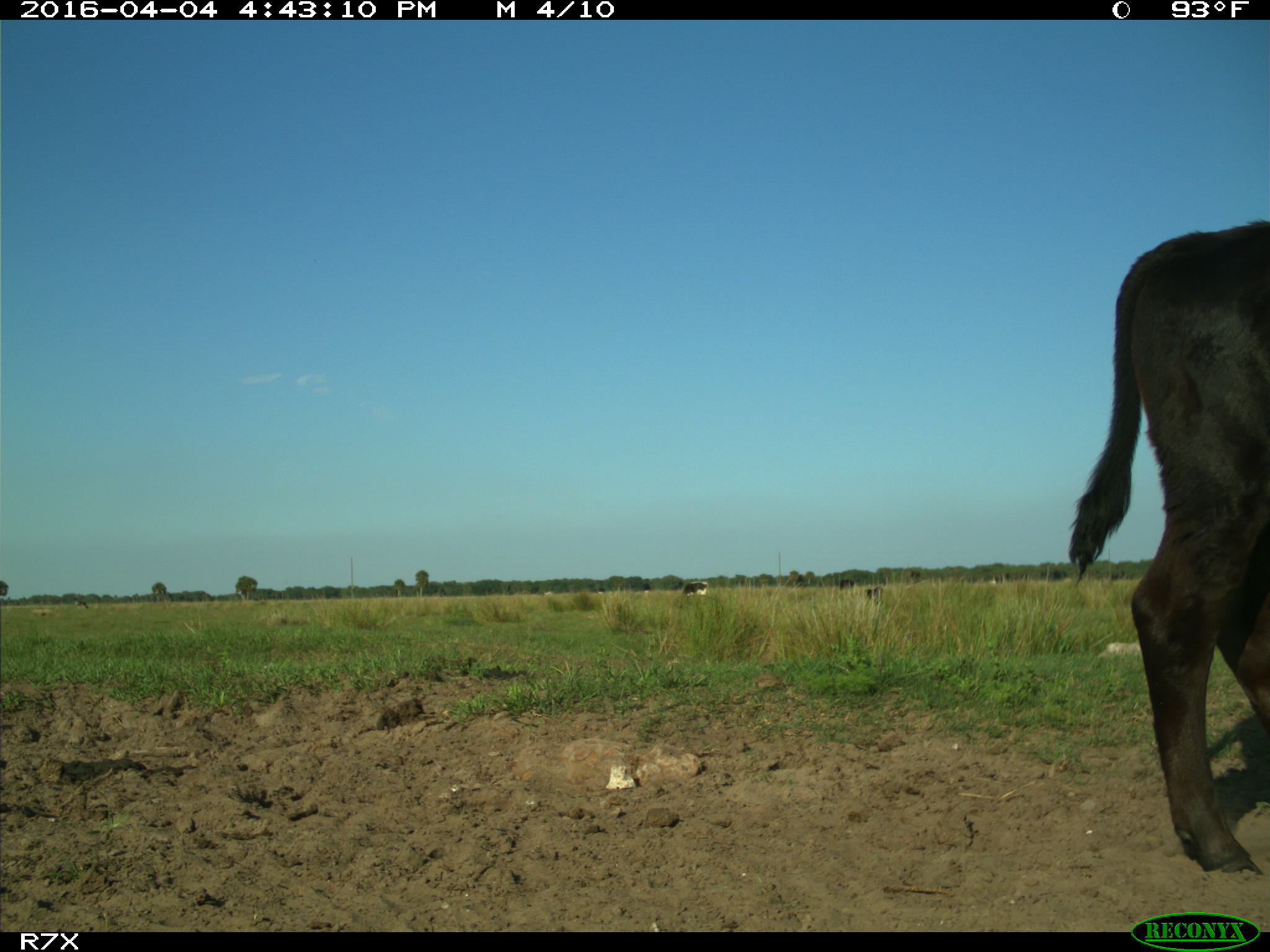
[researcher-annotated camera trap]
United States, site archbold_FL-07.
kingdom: Animalia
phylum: Chordata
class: Mammalia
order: Artiodactyla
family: Bovidae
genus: Bos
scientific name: Bos taurus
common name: domestic cow